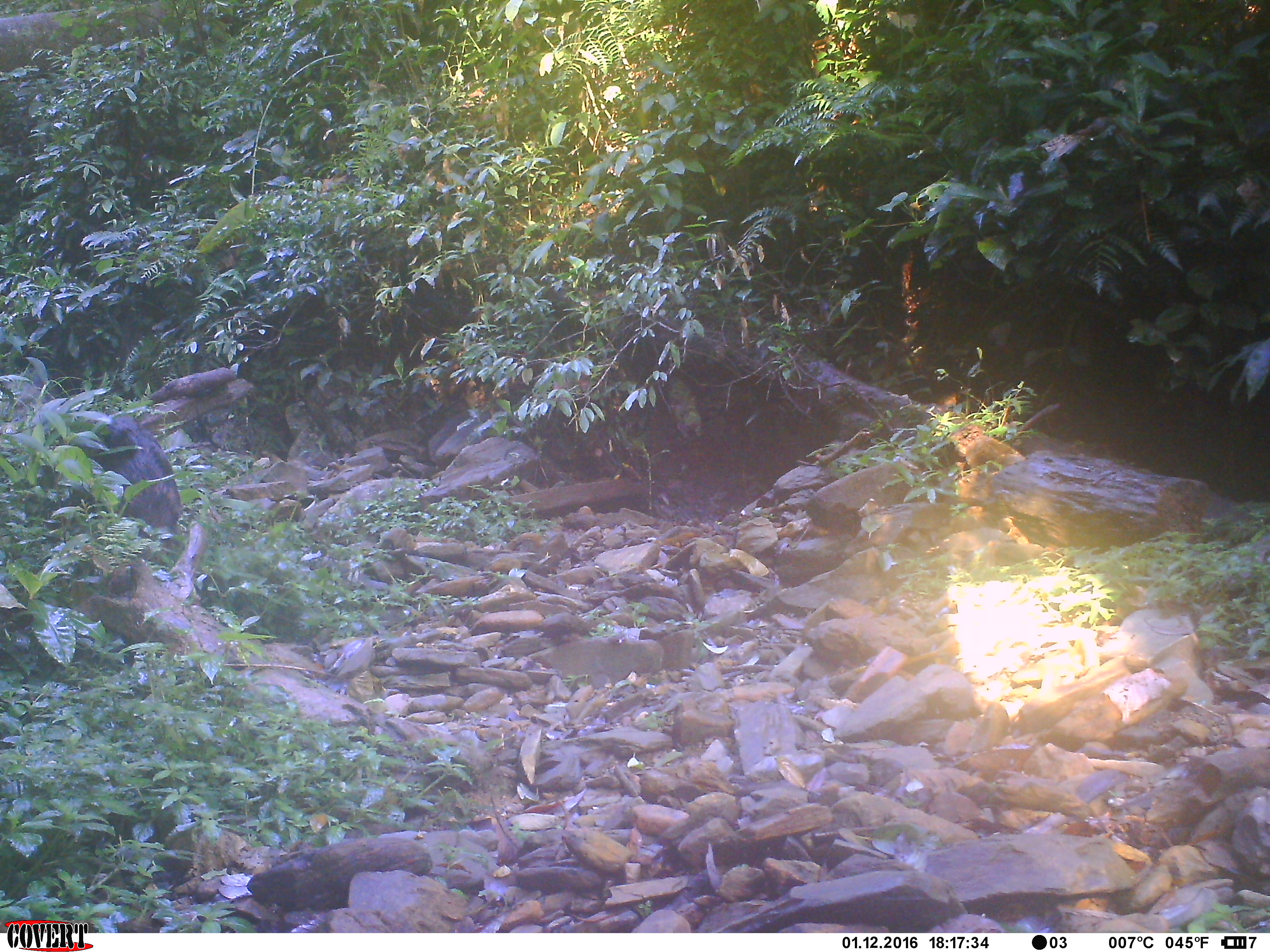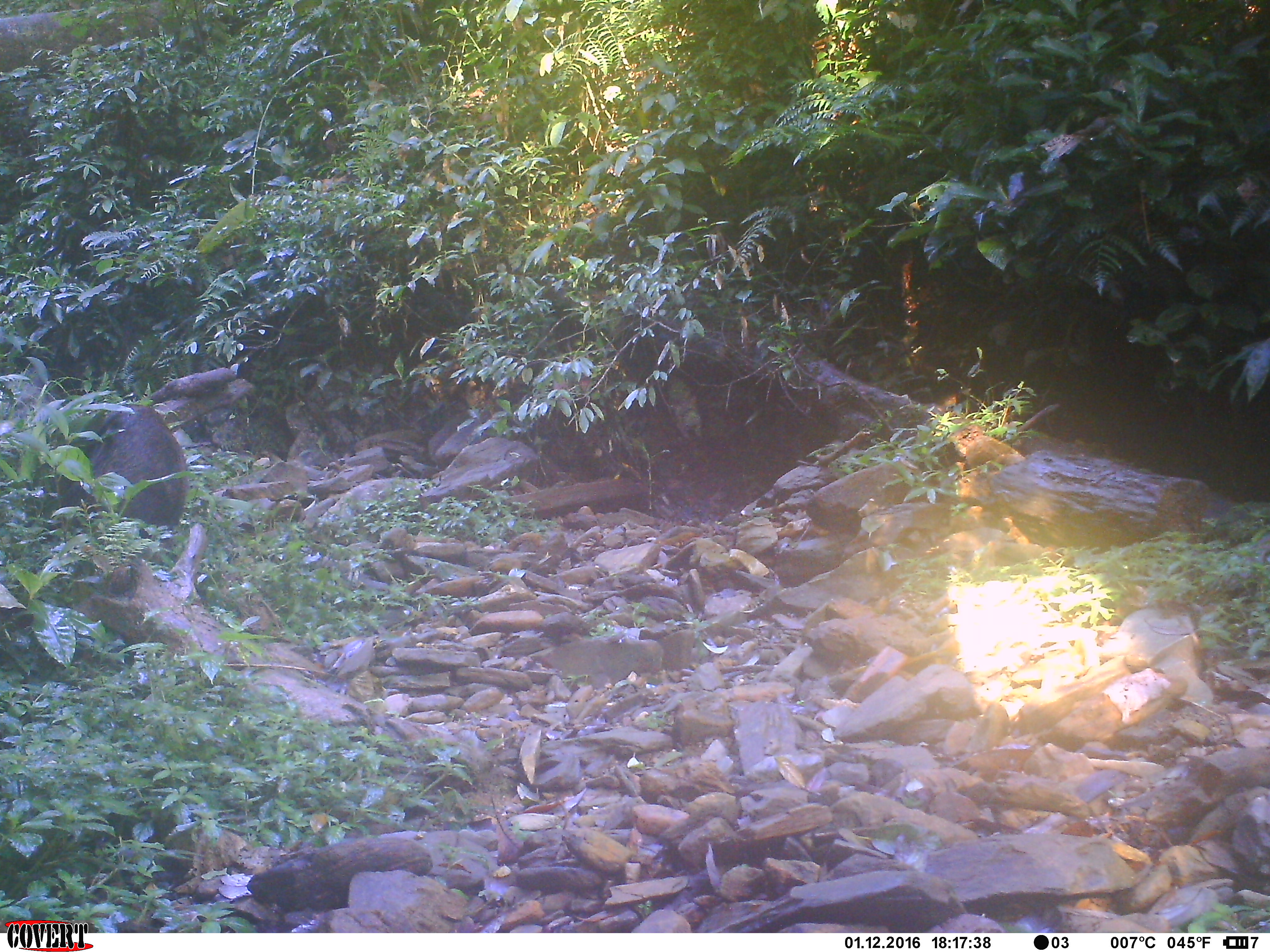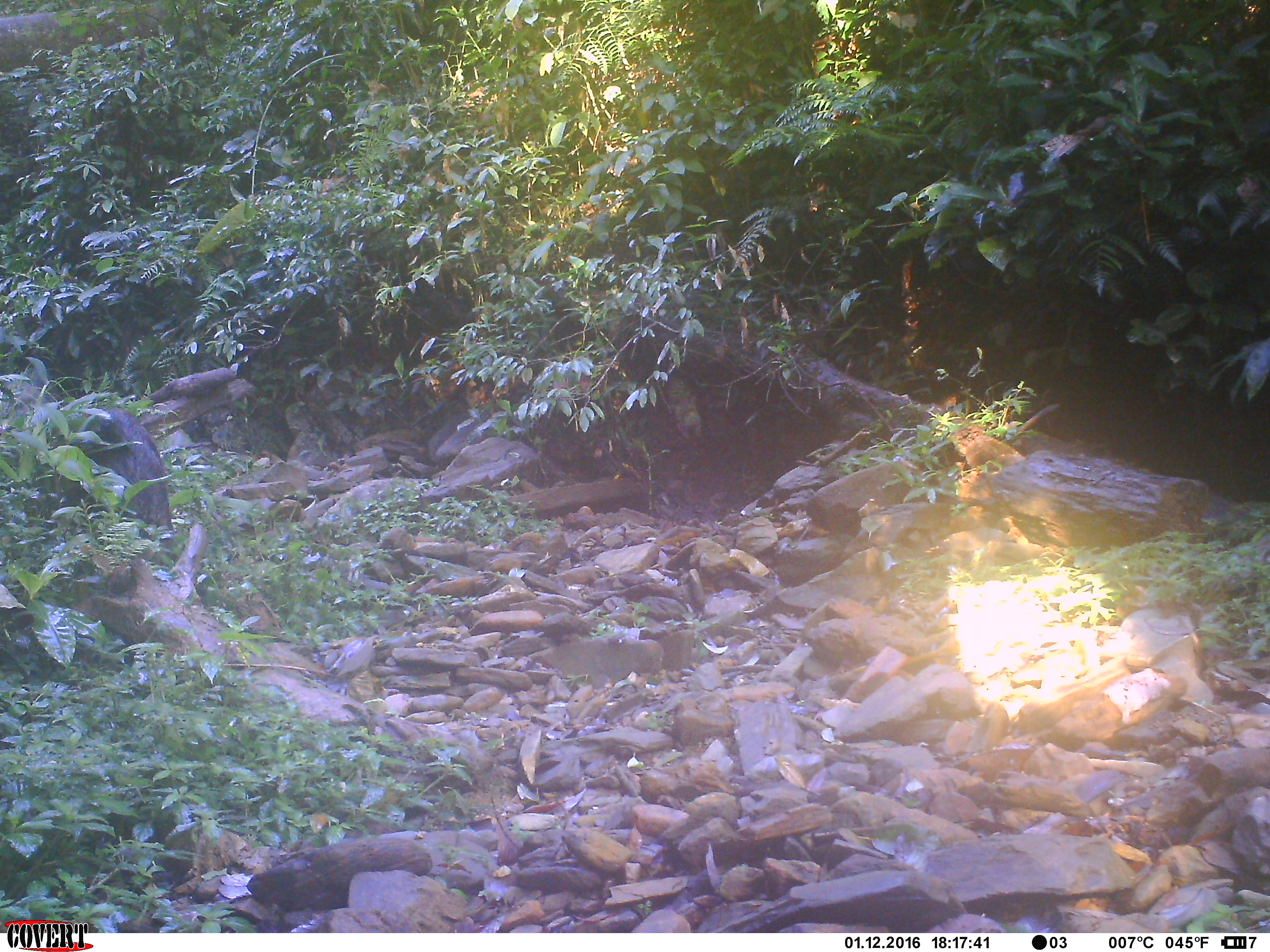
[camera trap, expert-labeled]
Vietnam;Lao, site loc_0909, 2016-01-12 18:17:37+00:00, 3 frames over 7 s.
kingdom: Animalia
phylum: Chordata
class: Mammalia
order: Artiodactyla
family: Suidae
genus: Sus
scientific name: Sus scrofa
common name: eurasian wild pig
Eurasian wild pig (Sus scrofa). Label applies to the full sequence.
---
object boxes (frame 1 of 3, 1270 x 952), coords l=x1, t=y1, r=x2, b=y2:
eurasian wild pig: l=84, t=412, r=183, b=563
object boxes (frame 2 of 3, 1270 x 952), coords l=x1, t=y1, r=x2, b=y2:
eurasian wild pig: l=52, t=402, r=190, b=565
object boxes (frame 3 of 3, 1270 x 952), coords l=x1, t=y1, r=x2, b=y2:
eurasian wild pig: l=60, t=406, r=175, b=547